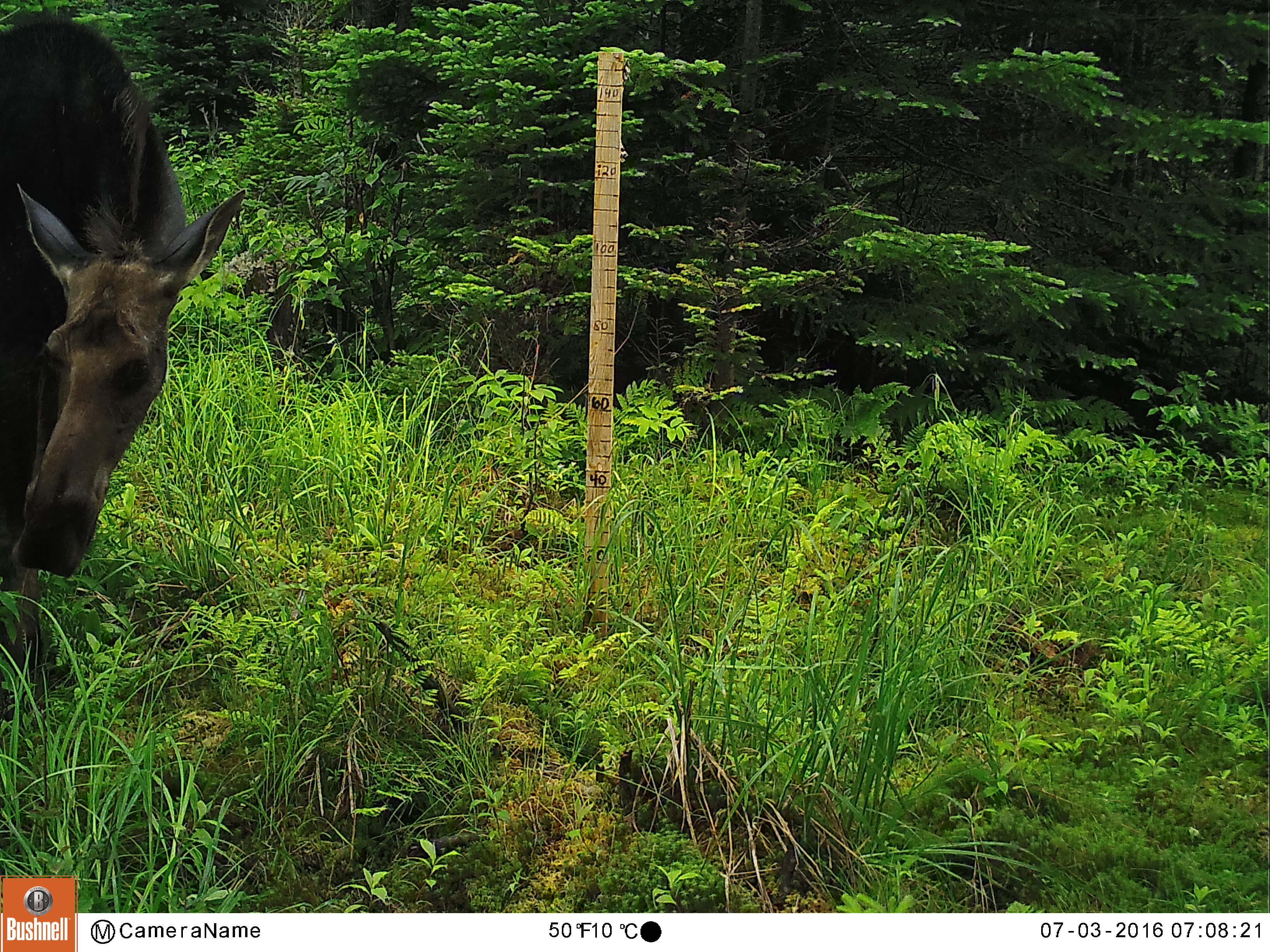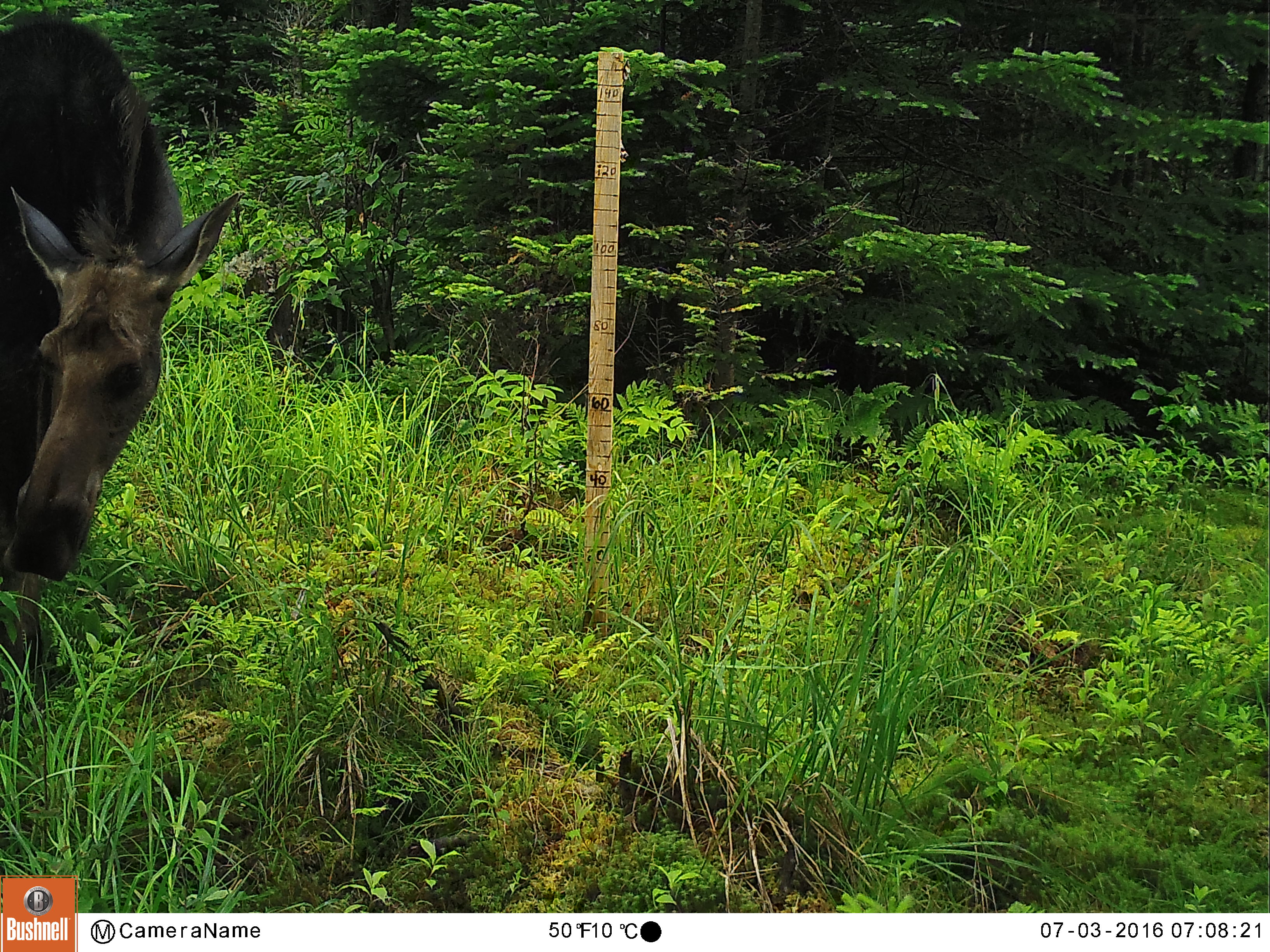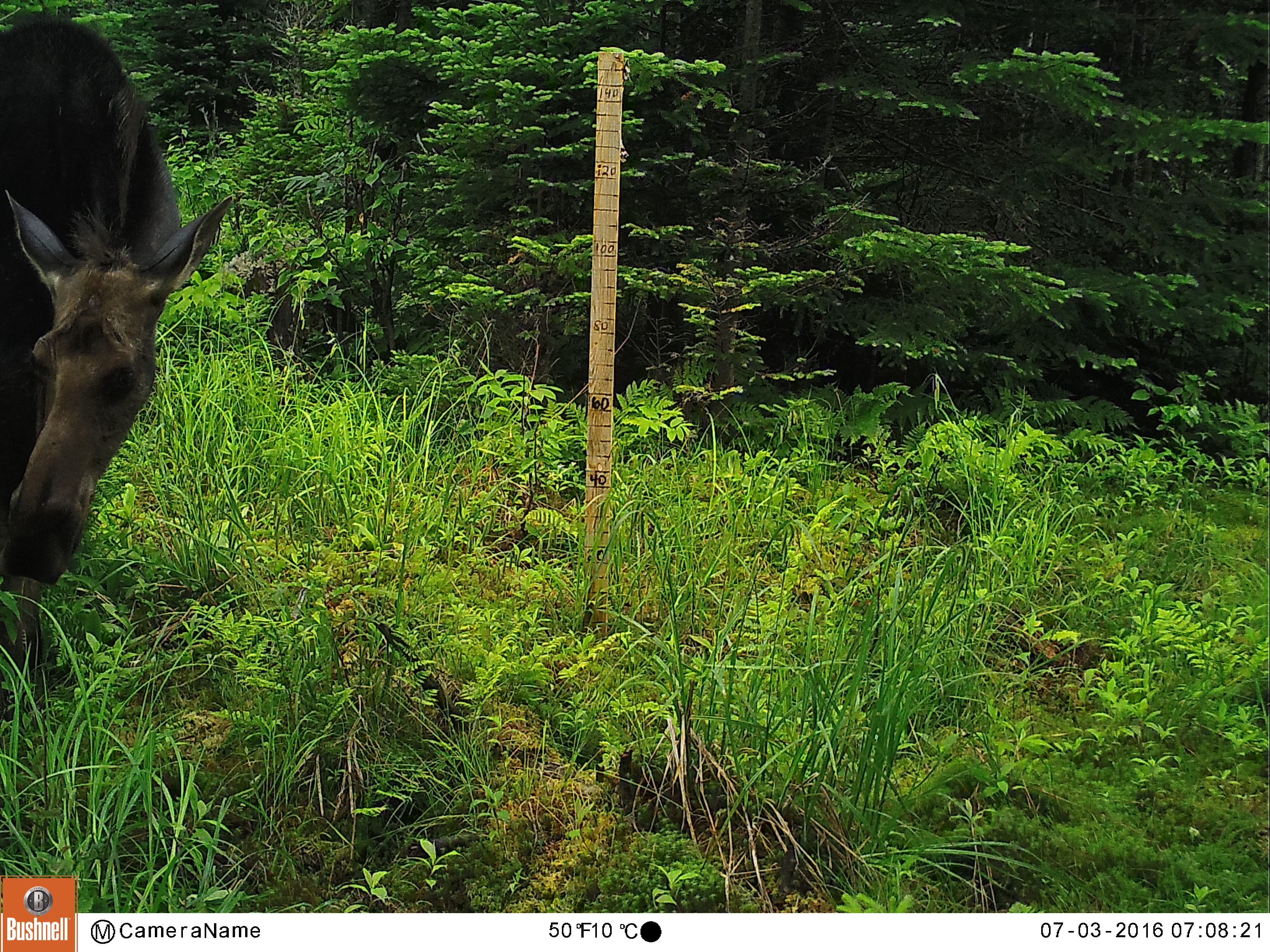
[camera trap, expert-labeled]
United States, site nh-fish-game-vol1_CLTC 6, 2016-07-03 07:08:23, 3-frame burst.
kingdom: Animalia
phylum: Chordata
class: Mammalia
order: Artiodactyla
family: Cervidae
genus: Alces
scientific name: Alces alces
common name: moose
Moose (Alces alces).